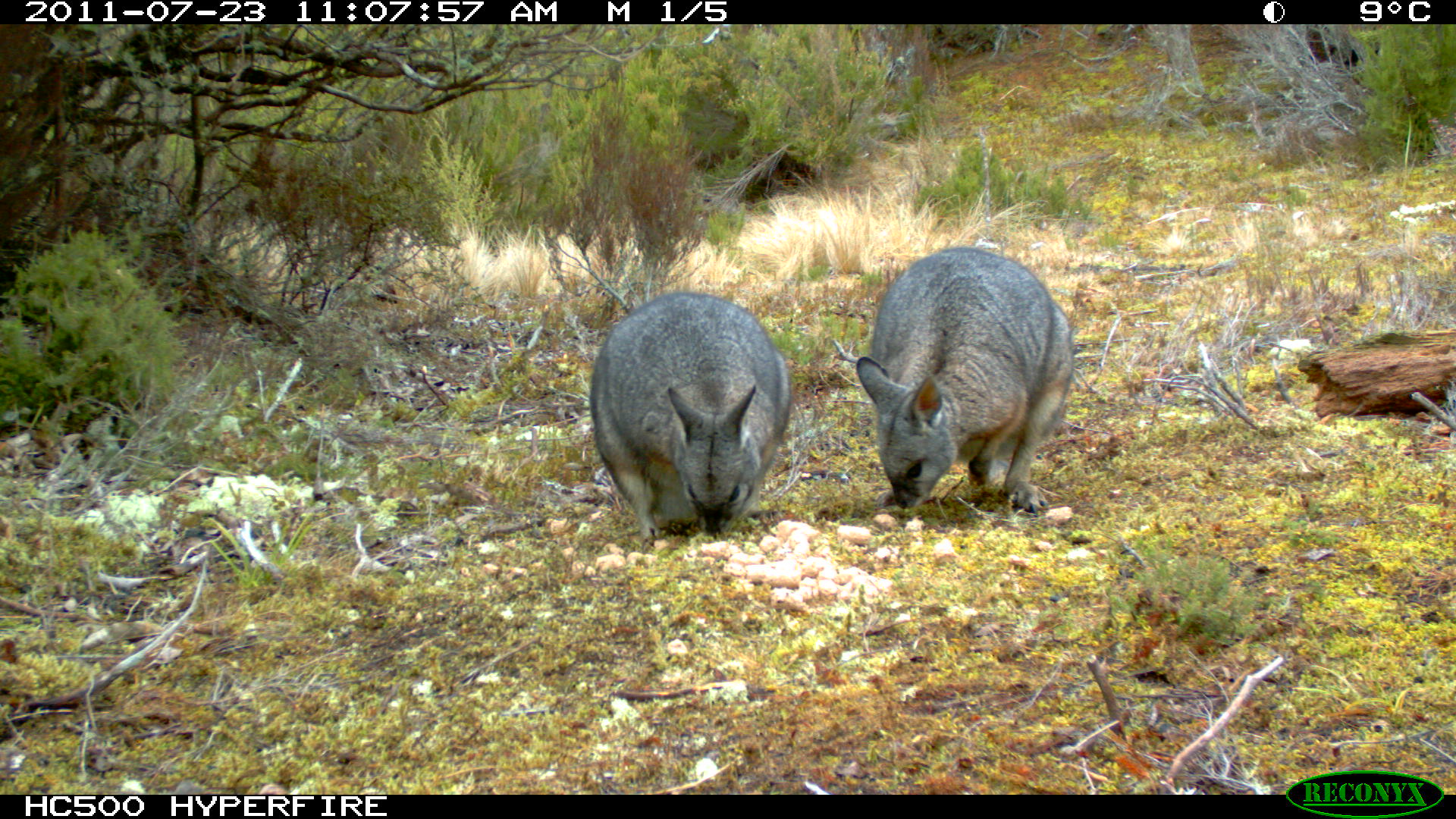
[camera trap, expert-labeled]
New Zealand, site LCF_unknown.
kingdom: Animalia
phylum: Chordata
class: Mammalia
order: Diprotodontia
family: Macropodidae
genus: Notamacropus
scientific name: Notamacropus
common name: wallaby